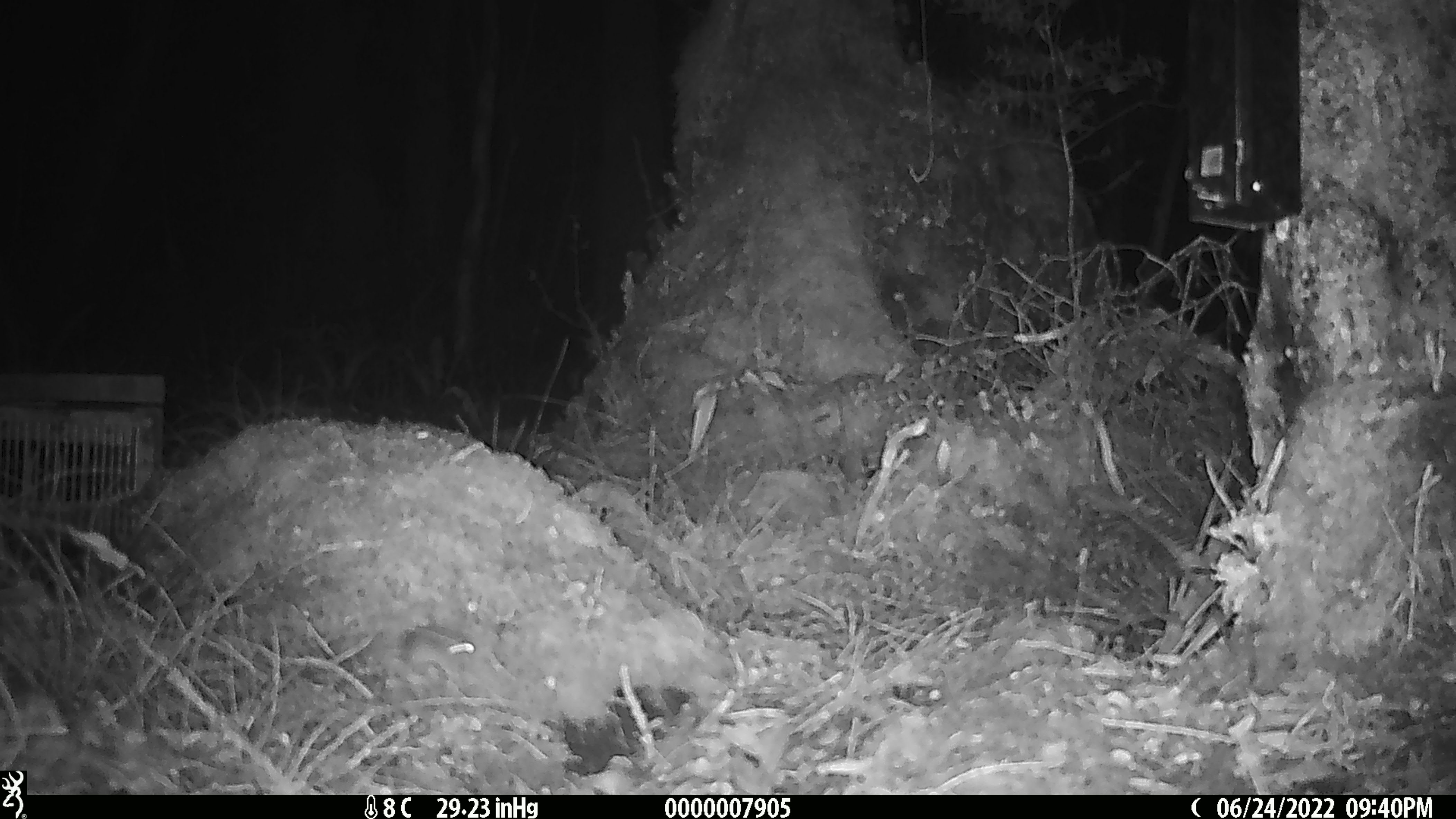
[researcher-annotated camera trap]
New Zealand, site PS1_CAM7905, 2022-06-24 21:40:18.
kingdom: Animalia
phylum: Chordata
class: Mammalia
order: Rodentia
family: Muridae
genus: Mus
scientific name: Mus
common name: mouse